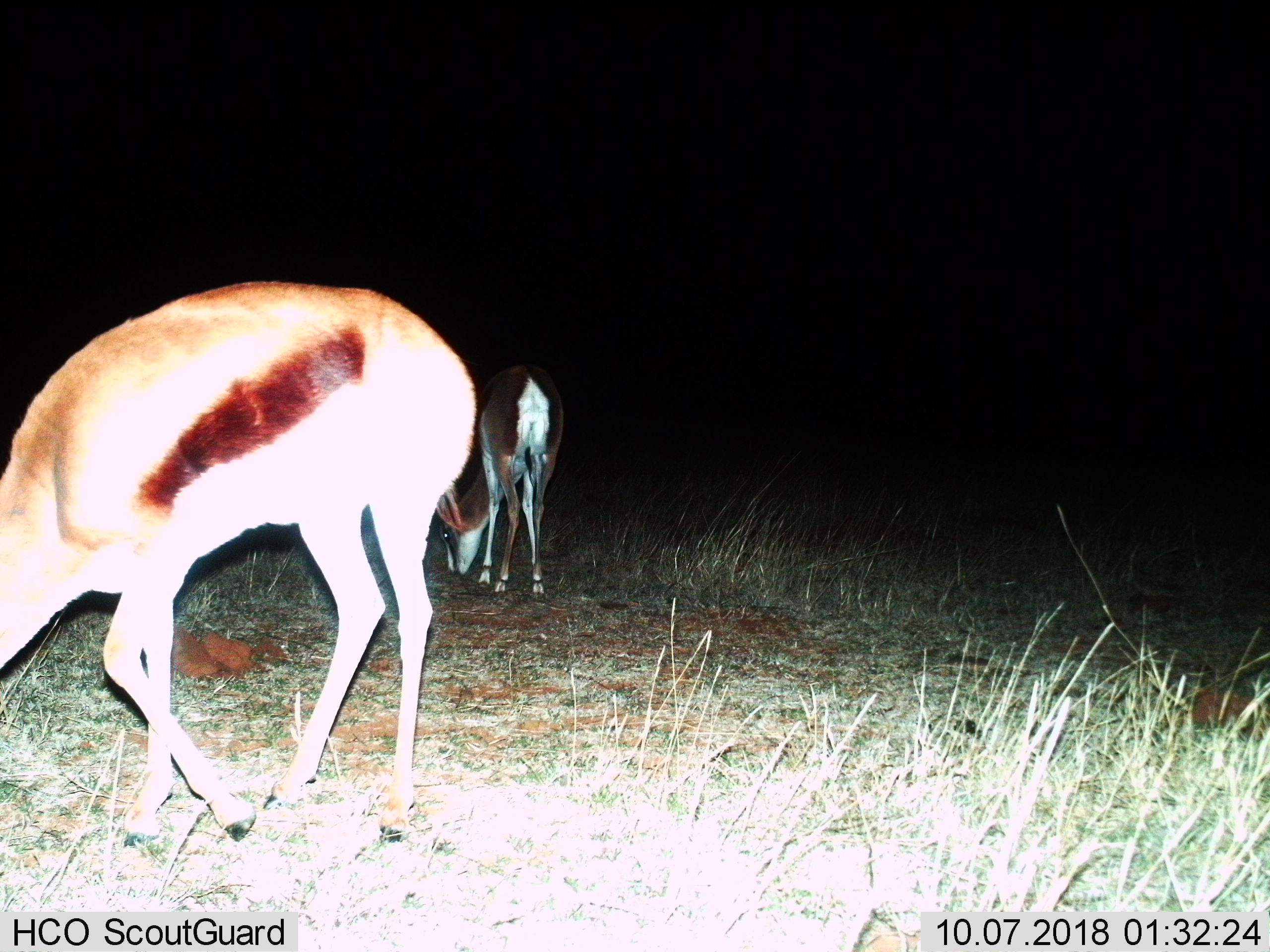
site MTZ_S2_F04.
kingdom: Animalia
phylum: Chordata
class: Mammalia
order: Artiodactyla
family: Bovidae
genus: Antidorcas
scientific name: Antidorcas marsupialis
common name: springbok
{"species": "springbok (Antidorcas marsupialis)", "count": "2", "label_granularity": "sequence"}